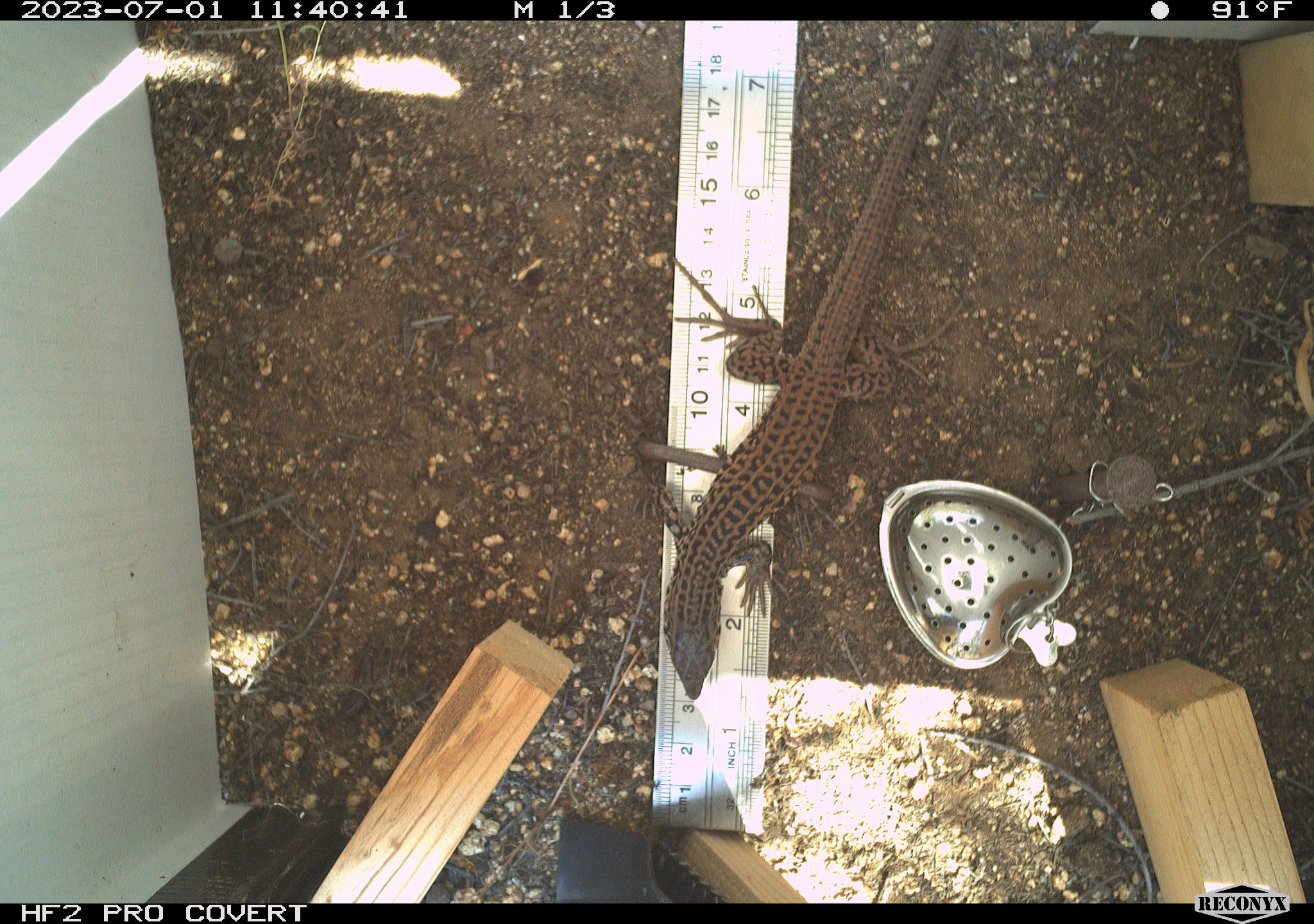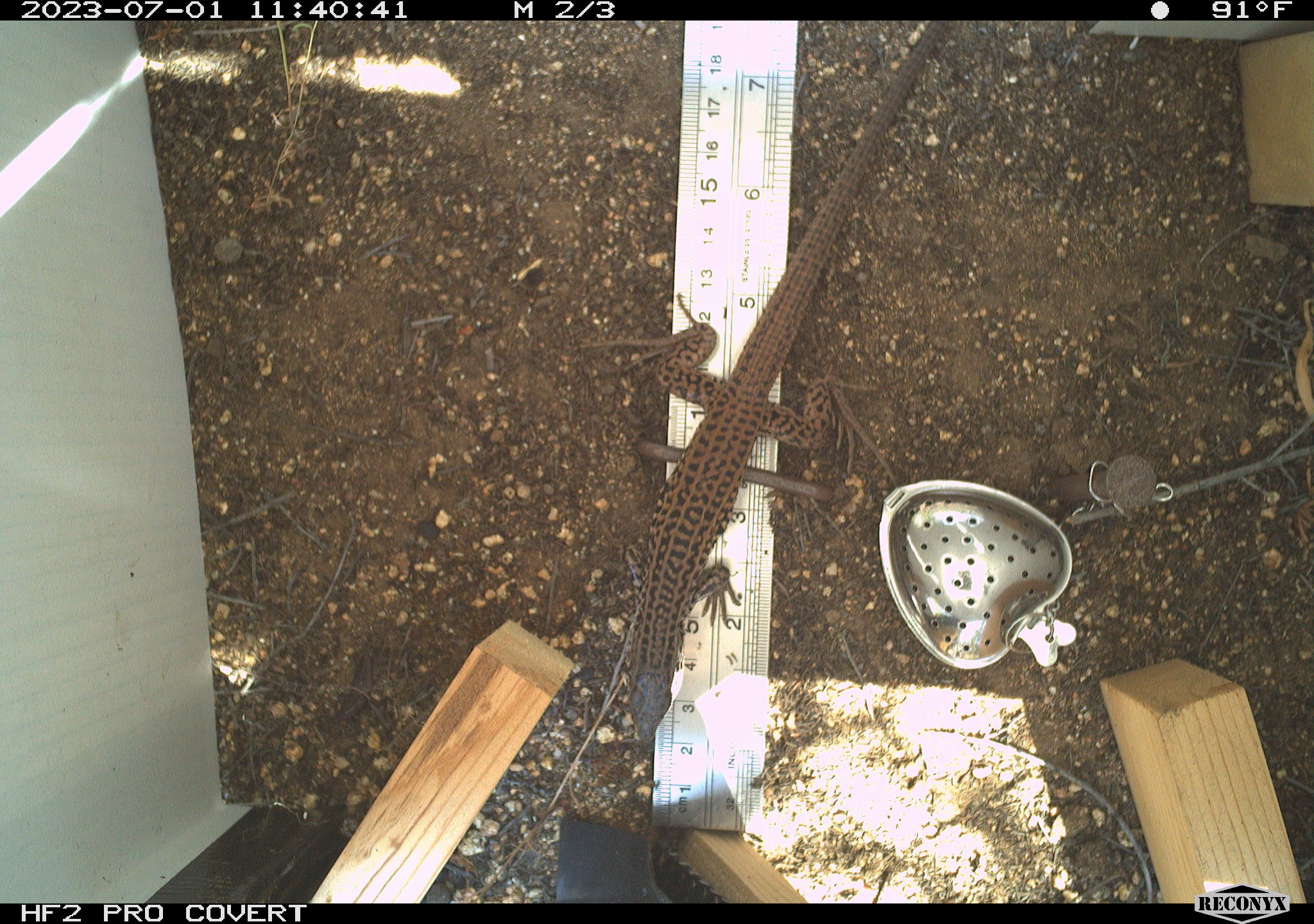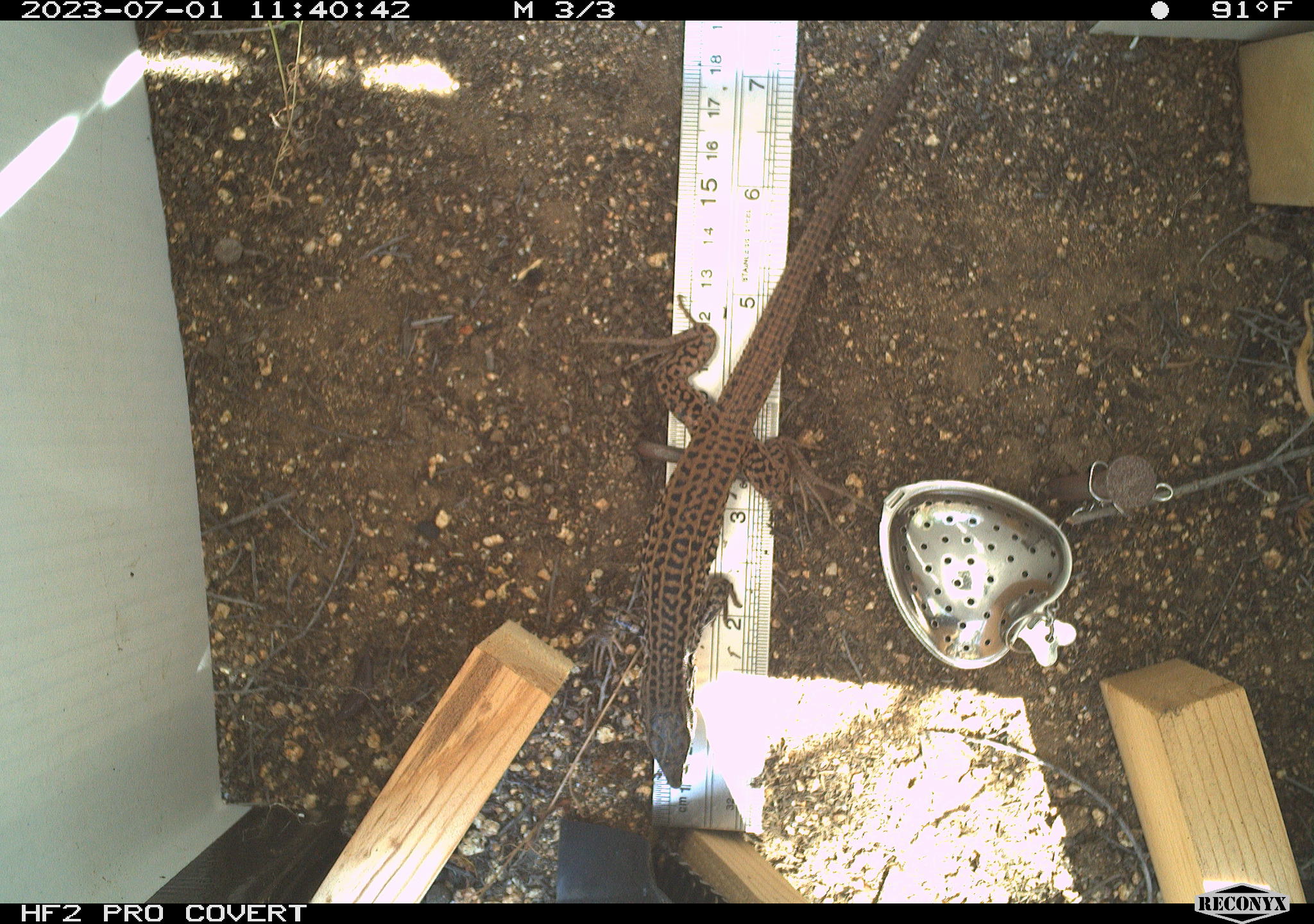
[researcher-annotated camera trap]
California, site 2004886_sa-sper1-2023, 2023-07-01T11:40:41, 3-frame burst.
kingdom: Animalia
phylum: Chordata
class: Reptilia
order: Squamata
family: Teiidae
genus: Aspidoscelis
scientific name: Aspidoscelis tigris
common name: western whiptail